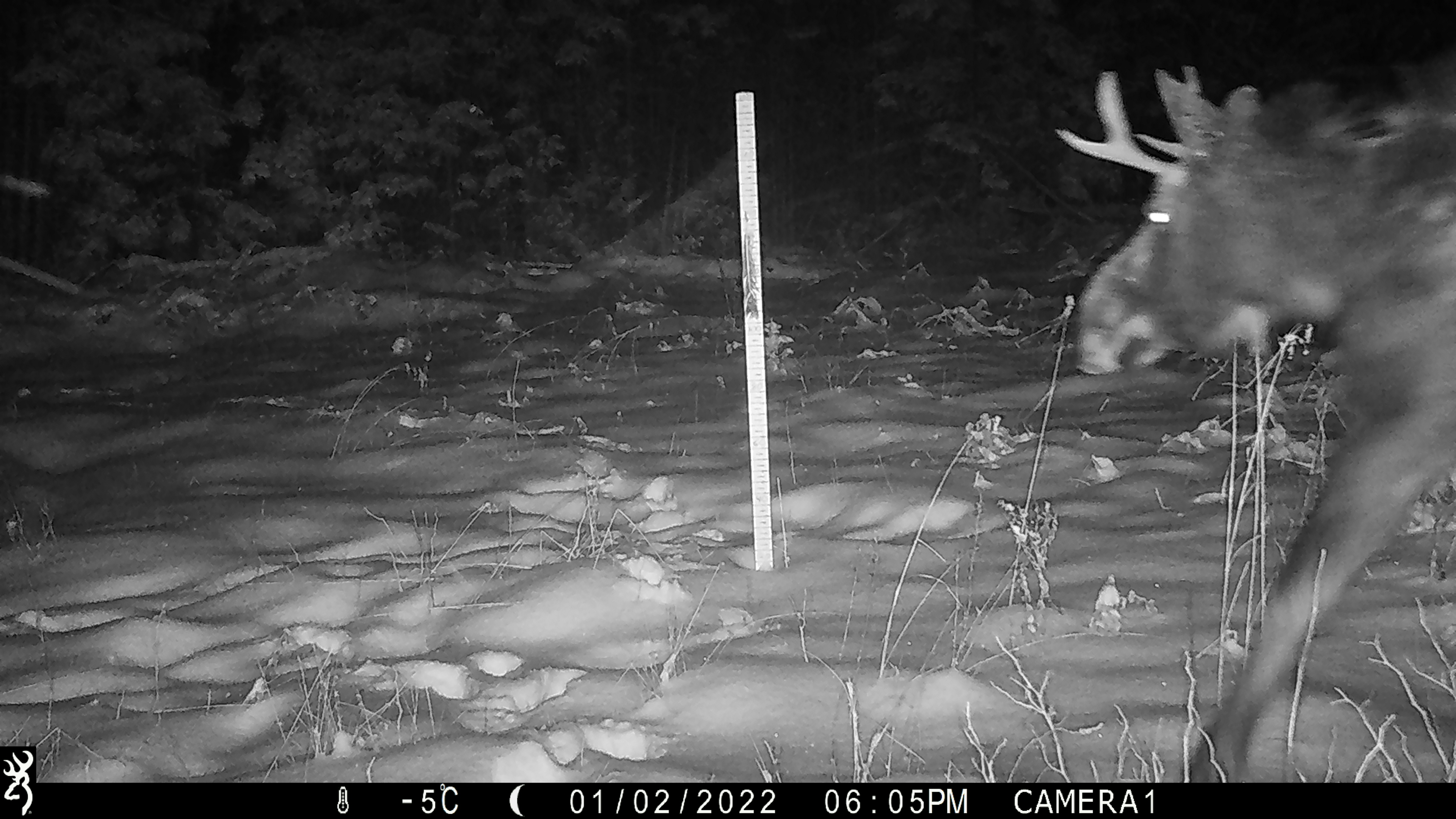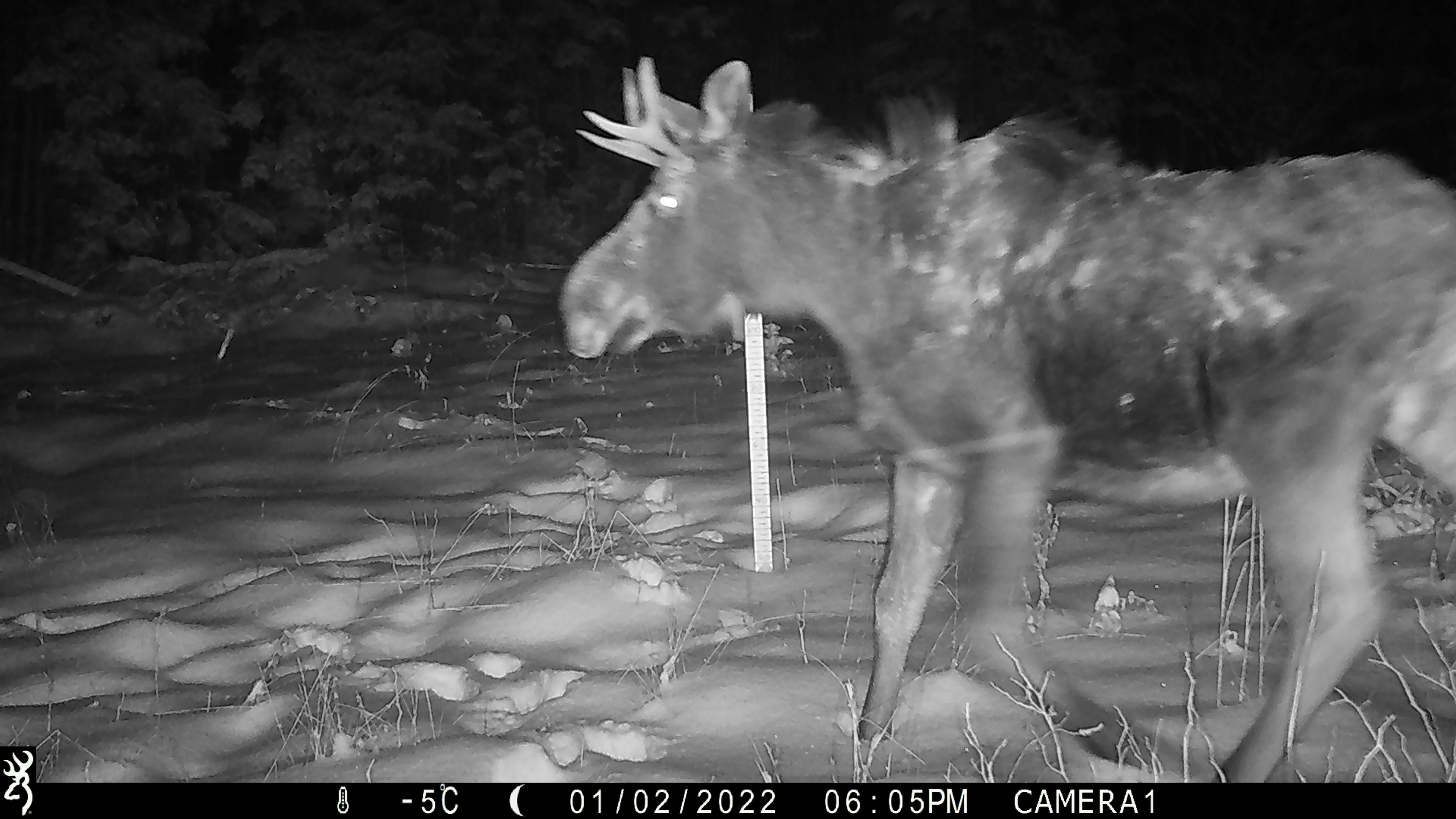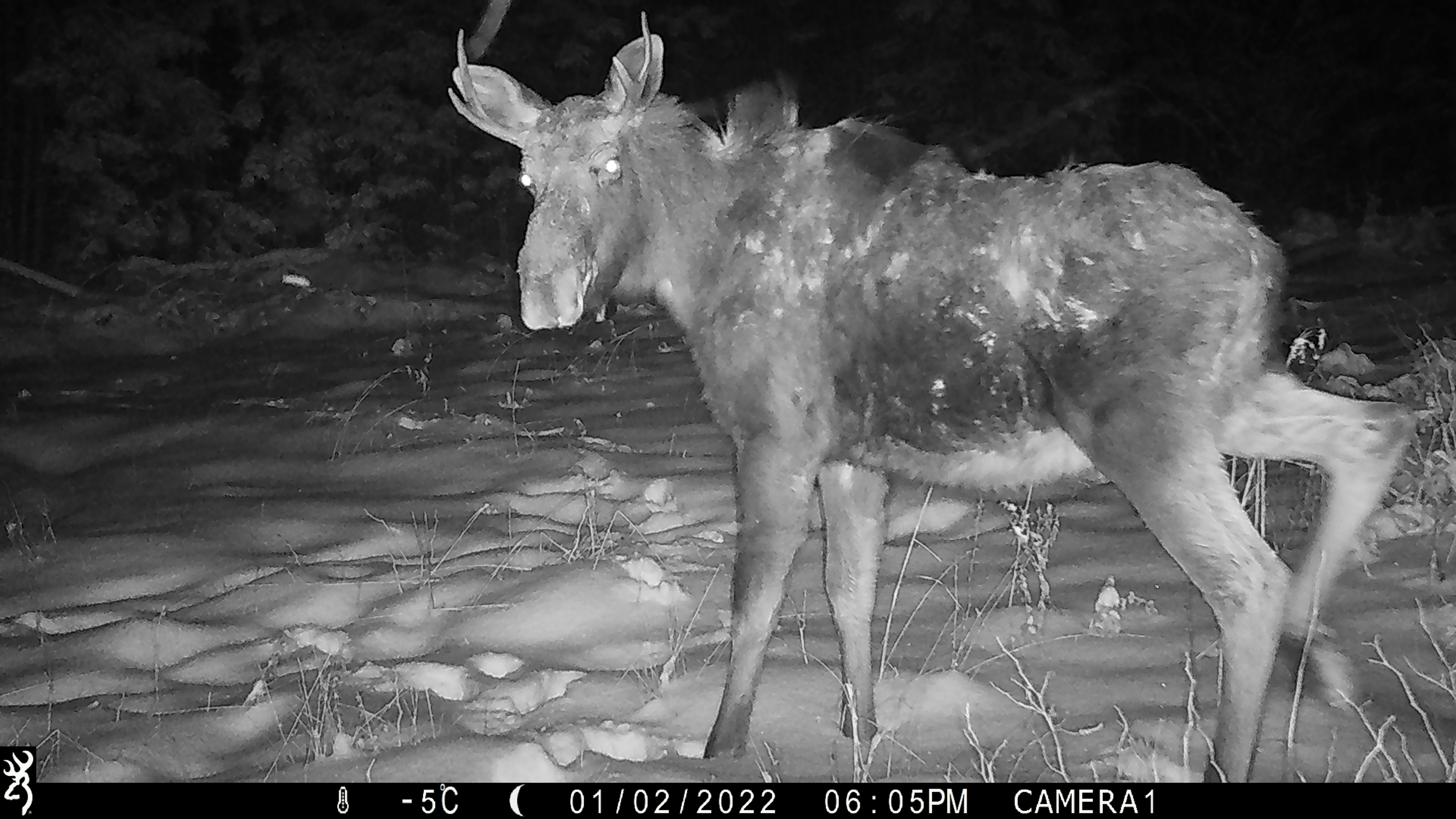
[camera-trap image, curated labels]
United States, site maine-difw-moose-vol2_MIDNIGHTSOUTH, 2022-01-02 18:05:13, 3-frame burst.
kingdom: Animalia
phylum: Chordata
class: Mammalia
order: Artiodactyla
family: Cervidae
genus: Alces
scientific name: Alces alces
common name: moose